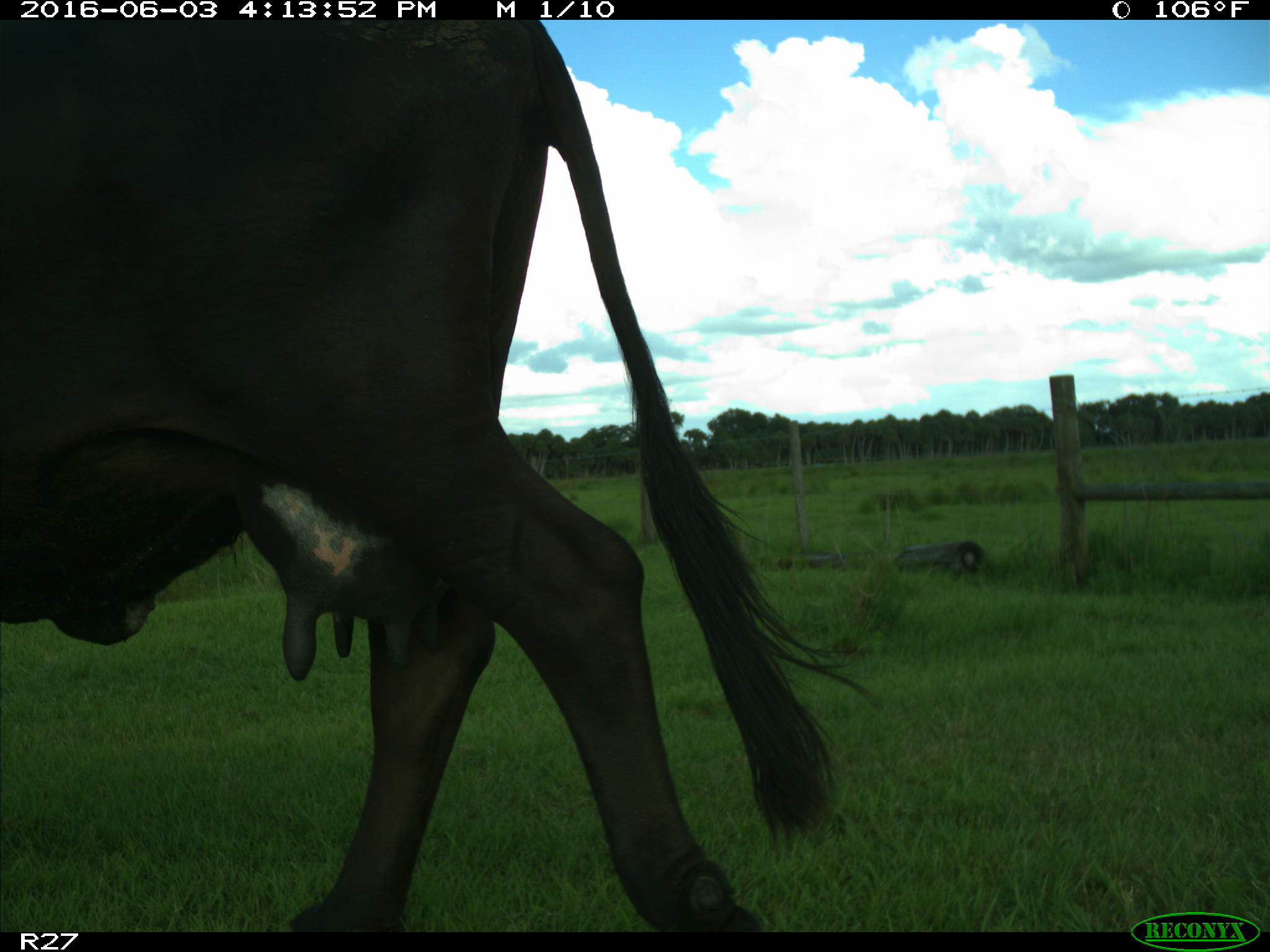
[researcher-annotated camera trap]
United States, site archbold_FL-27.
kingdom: Animalia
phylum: Chordata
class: Mammalia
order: Artiodactyla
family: Bovidae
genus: Bos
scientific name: Bos taurus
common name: domestic cow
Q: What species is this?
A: Bos taurus (domestic cow).